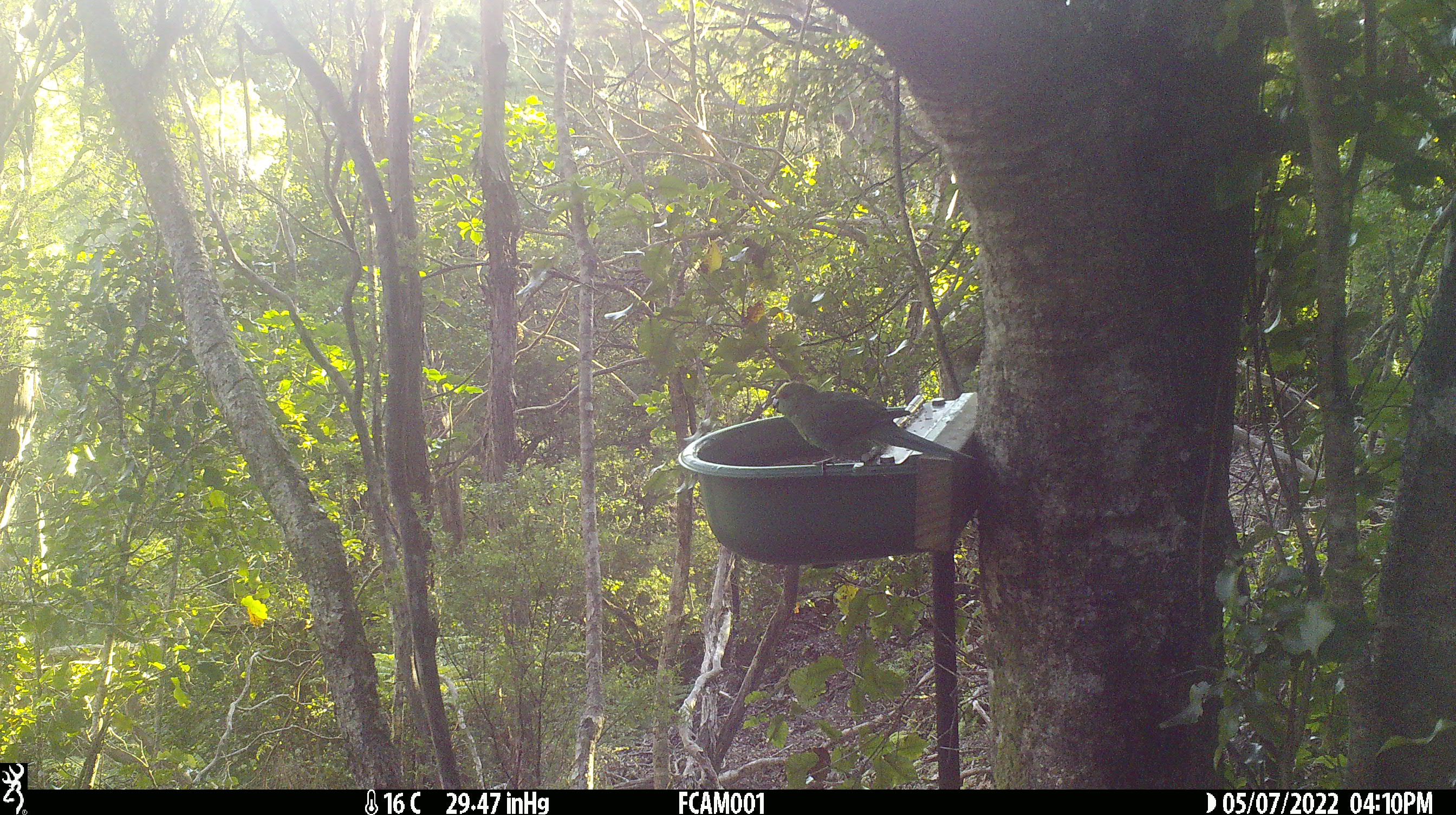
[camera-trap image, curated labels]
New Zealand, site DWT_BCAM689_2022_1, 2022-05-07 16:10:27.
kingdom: Animalia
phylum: Chordata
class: Aves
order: Psittaciformes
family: Psittaculidae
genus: Cyanoramphus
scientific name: Cyanoramphus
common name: parakeet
Parakeet (Cyanoramphus).